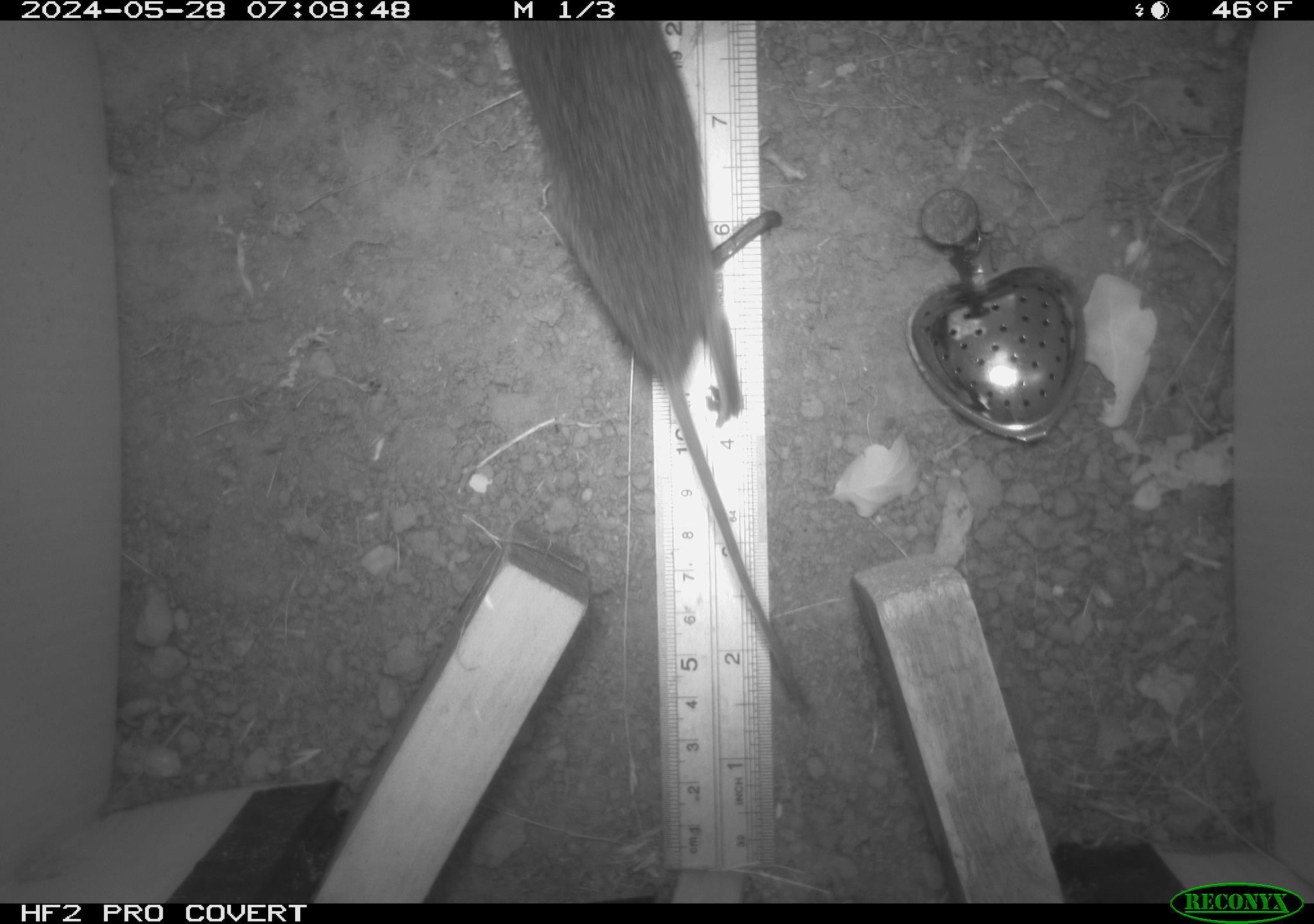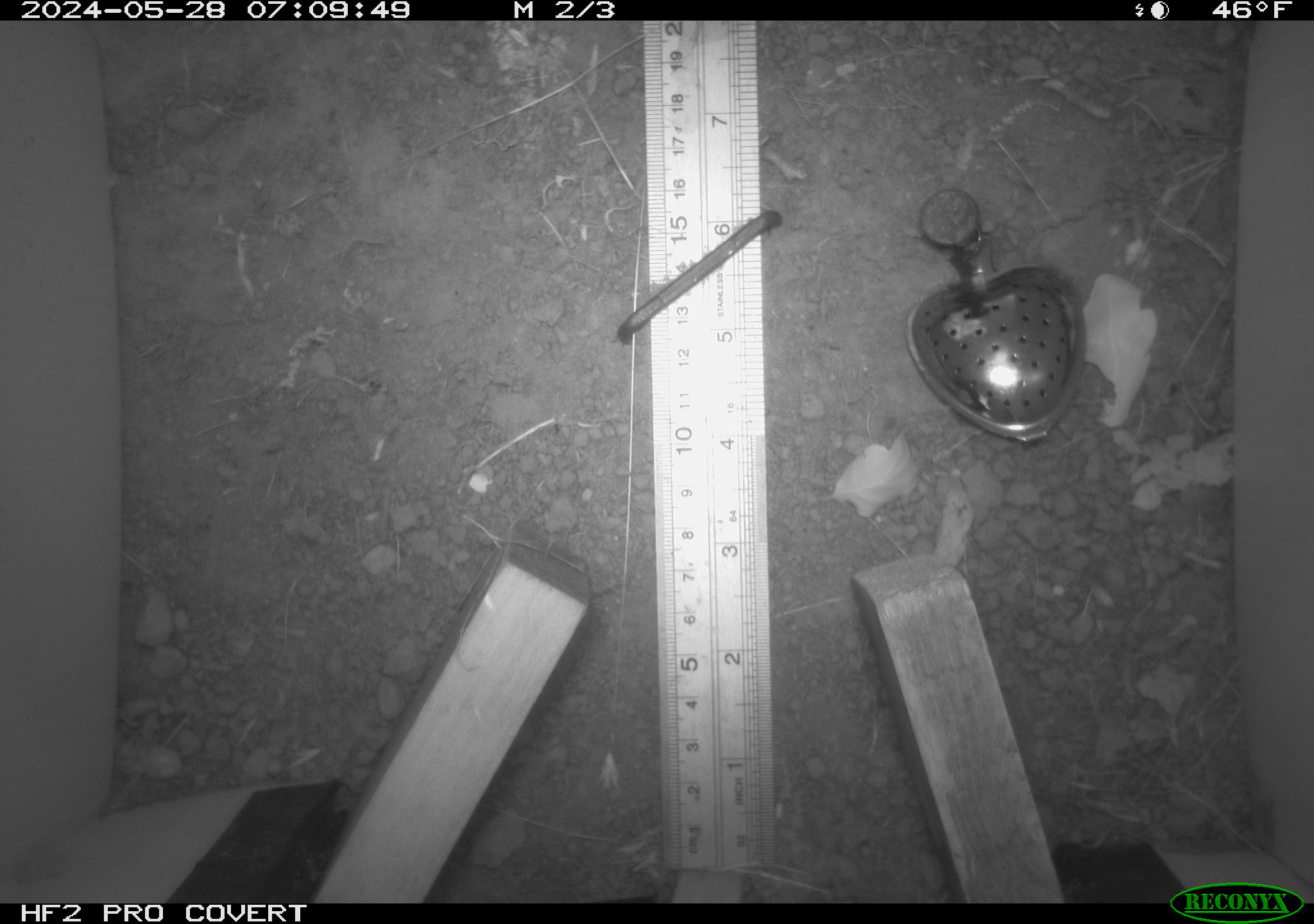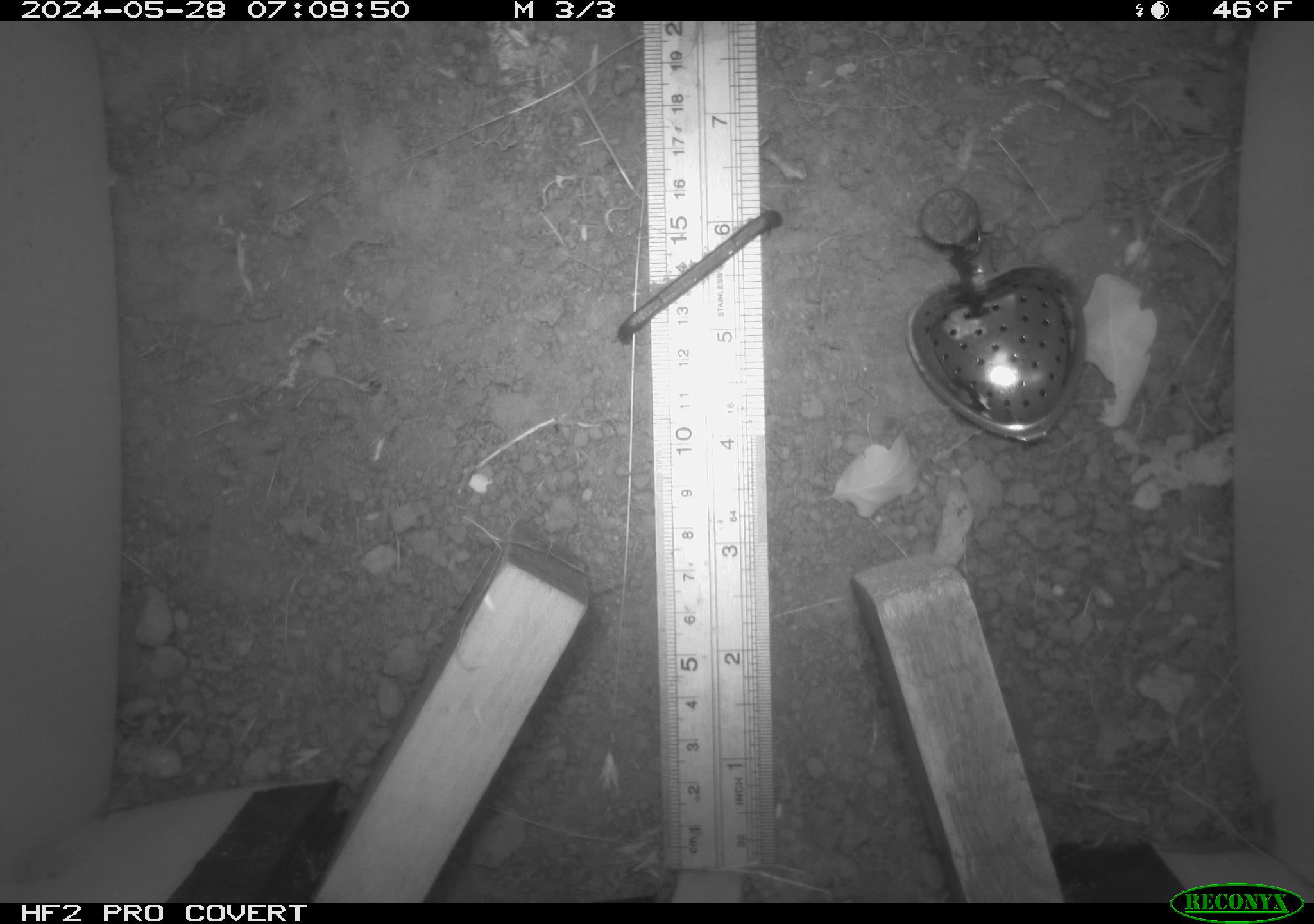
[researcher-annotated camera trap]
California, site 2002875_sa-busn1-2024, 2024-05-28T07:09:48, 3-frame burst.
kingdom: Animalia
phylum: Chordata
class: Mammalia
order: Rodentia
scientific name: Rodentia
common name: rodent